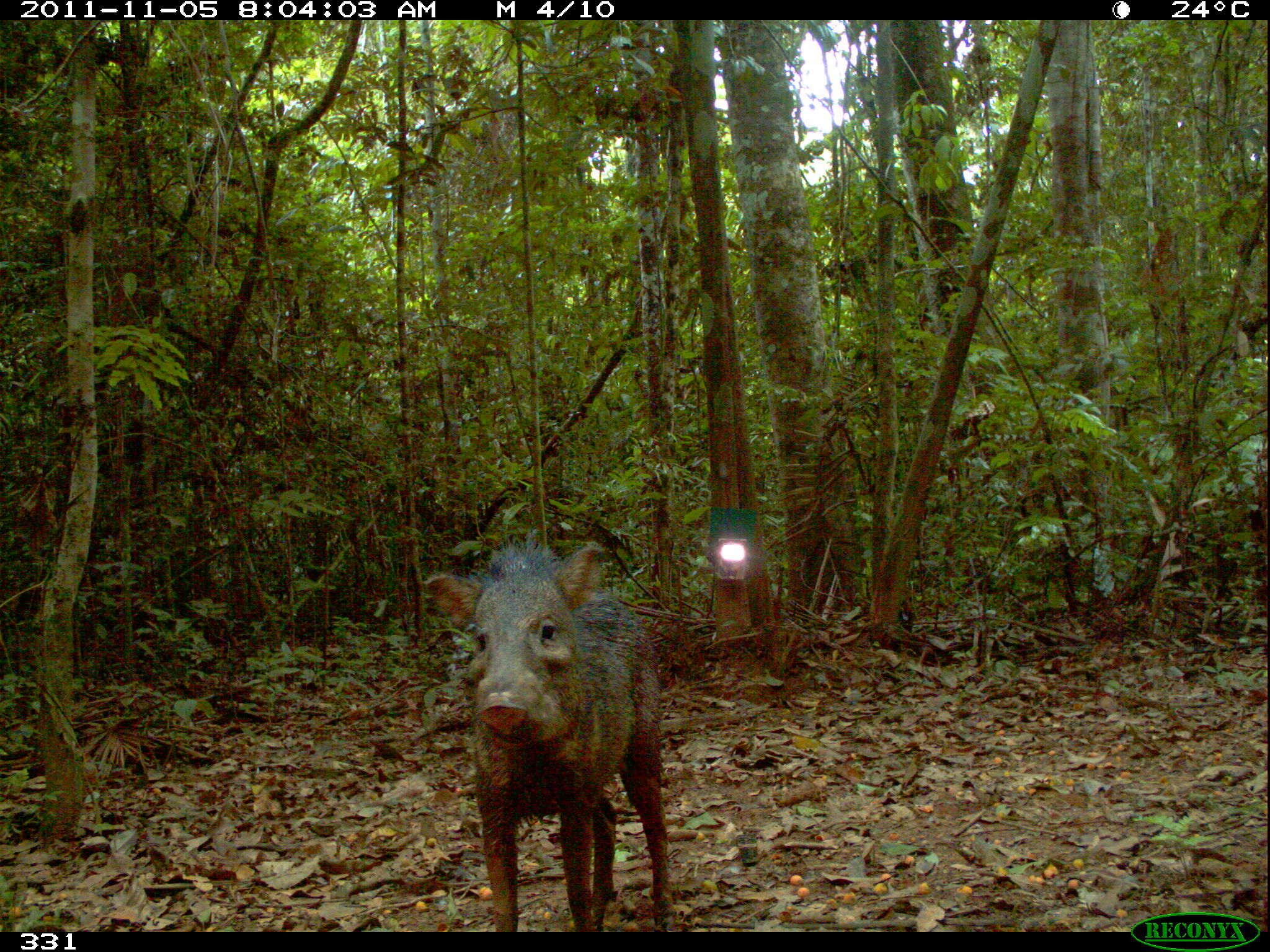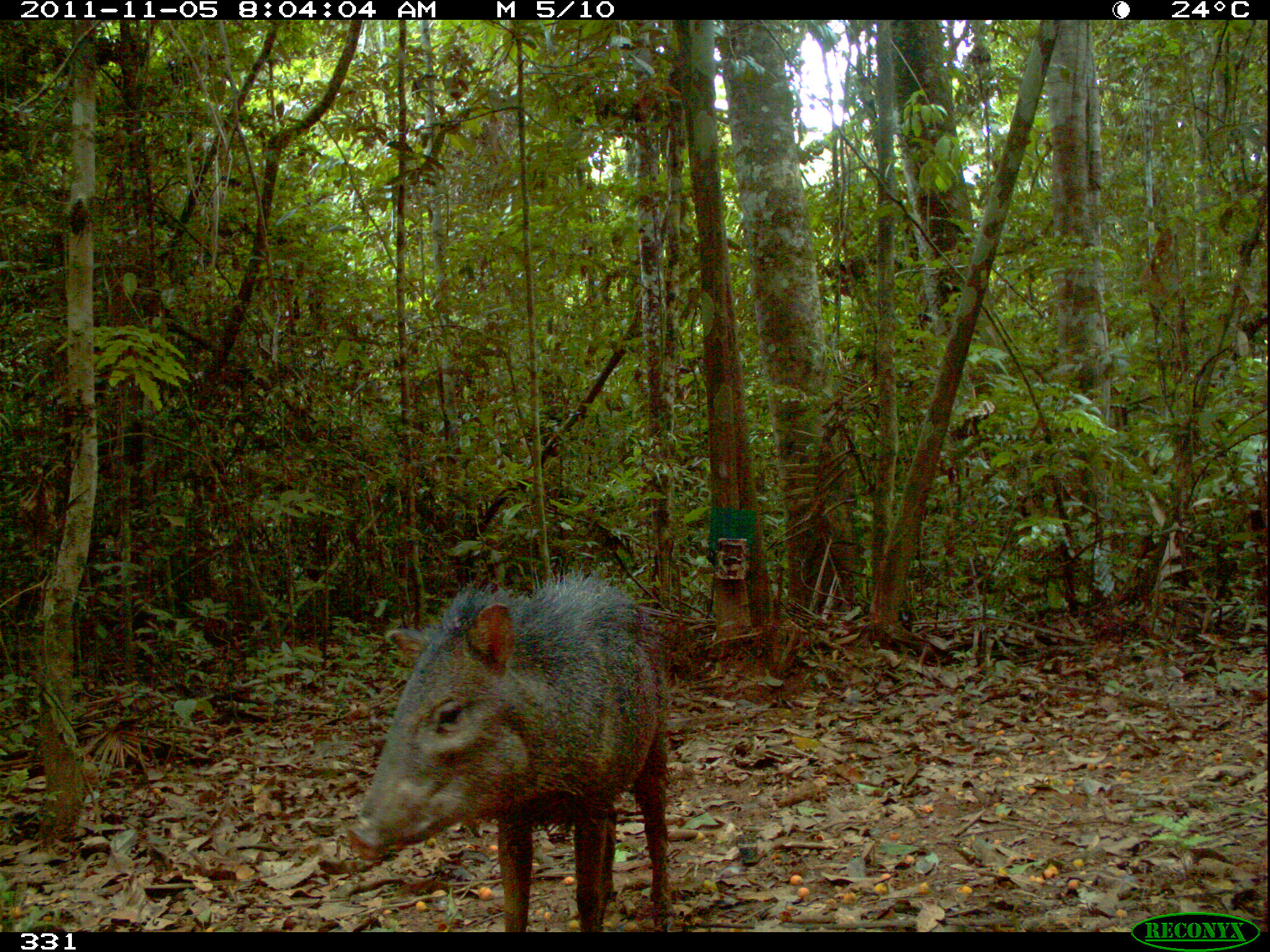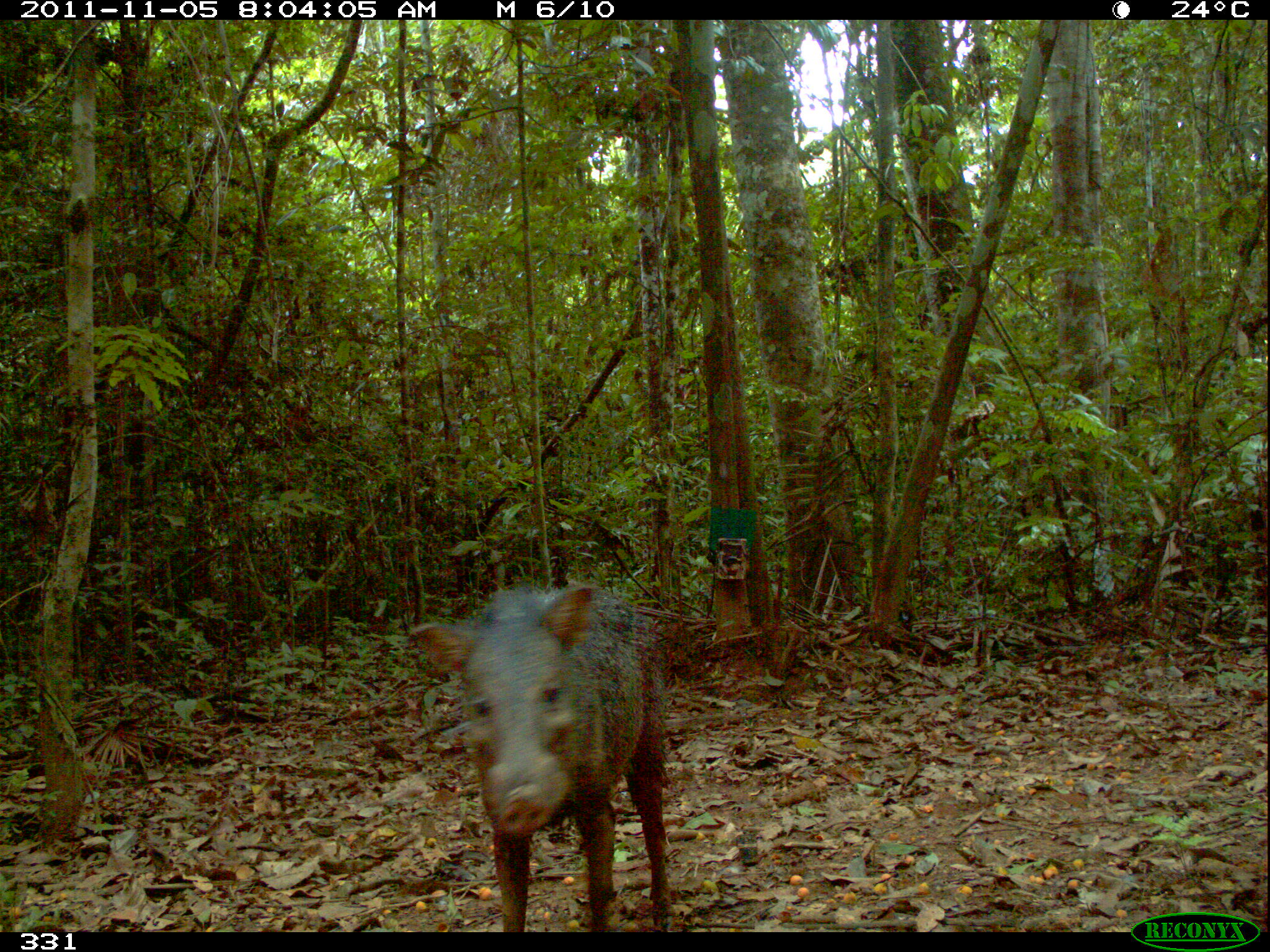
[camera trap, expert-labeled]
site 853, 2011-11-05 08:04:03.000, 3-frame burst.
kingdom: Animalia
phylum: Chordata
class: Mammalia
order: Artiodactyla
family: Tayassuidae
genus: Pecari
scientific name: Pecari tajacu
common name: collared peccary